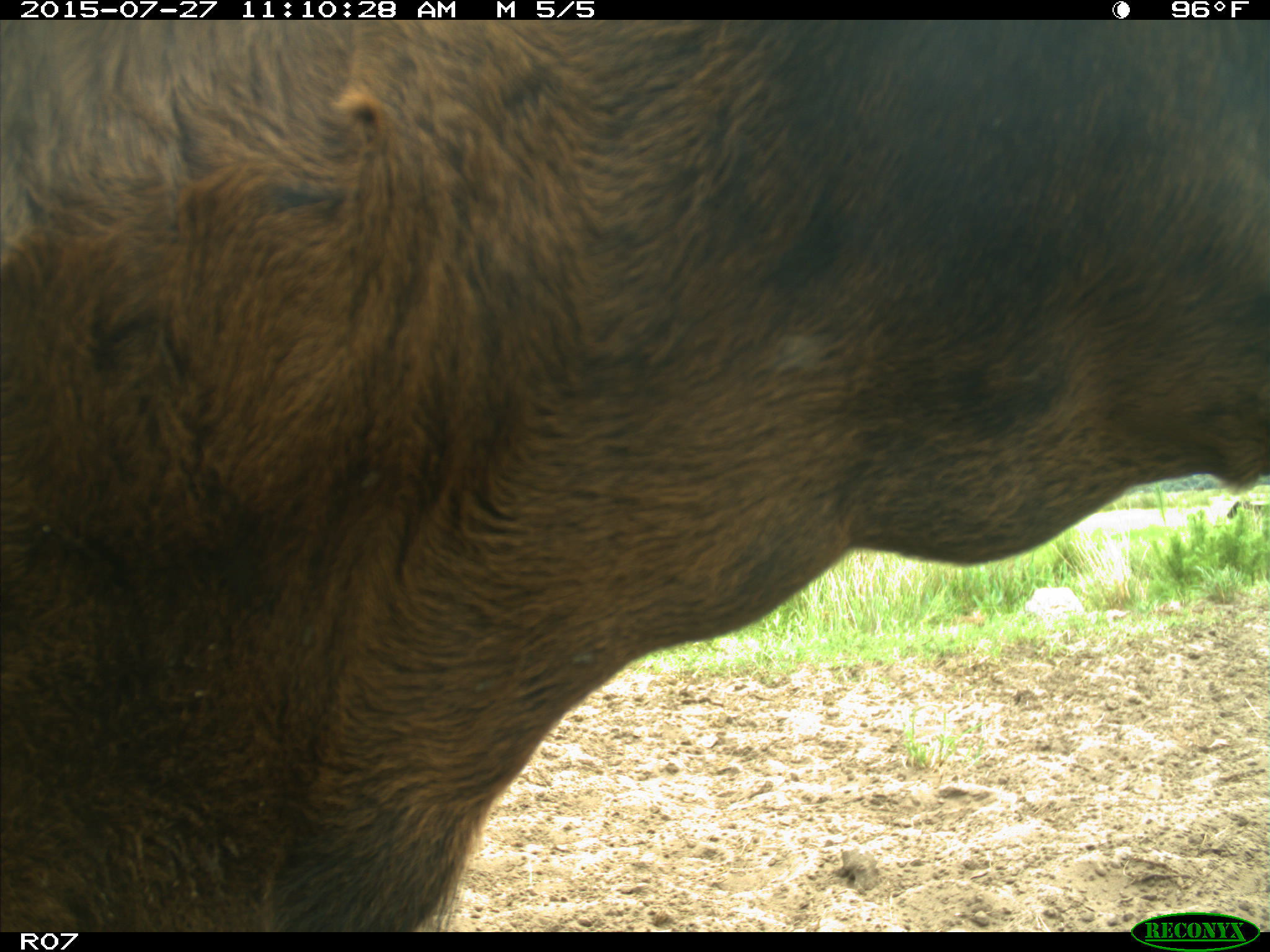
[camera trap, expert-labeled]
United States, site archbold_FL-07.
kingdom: Animalia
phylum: Chordata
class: Mammalia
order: Artiodactyla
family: Bovidae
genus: Bos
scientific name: Bos taurus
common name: domestic cow